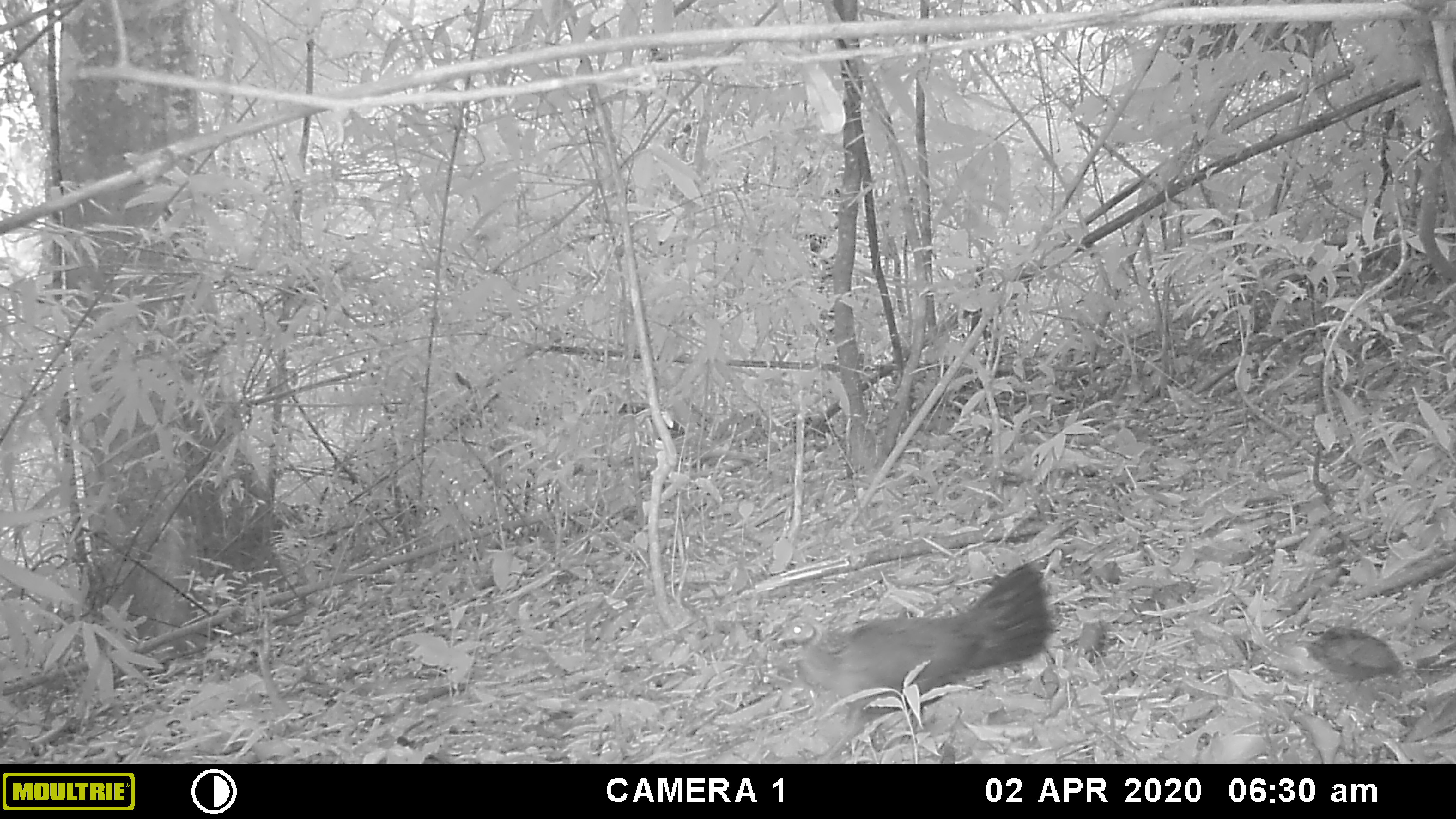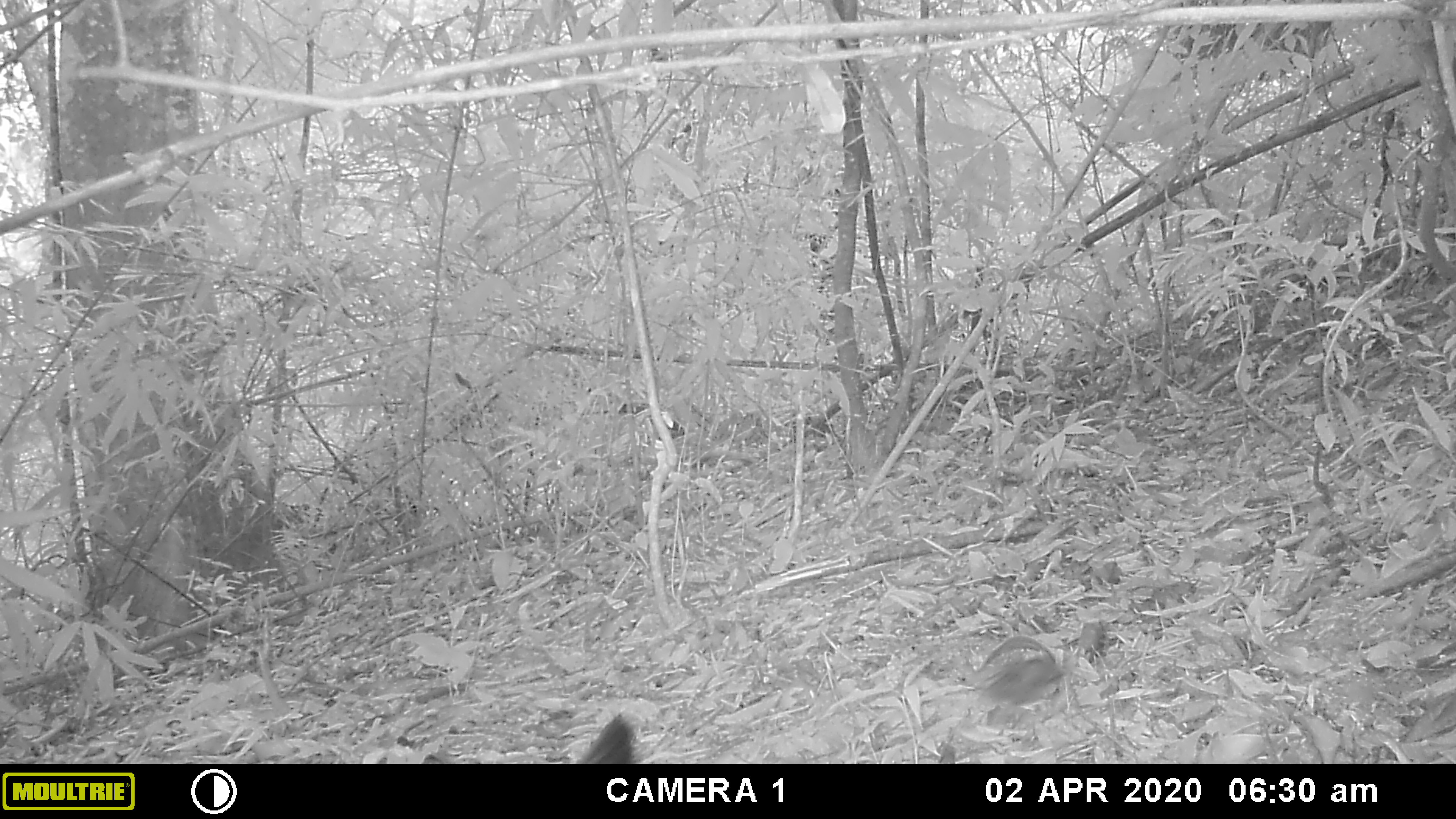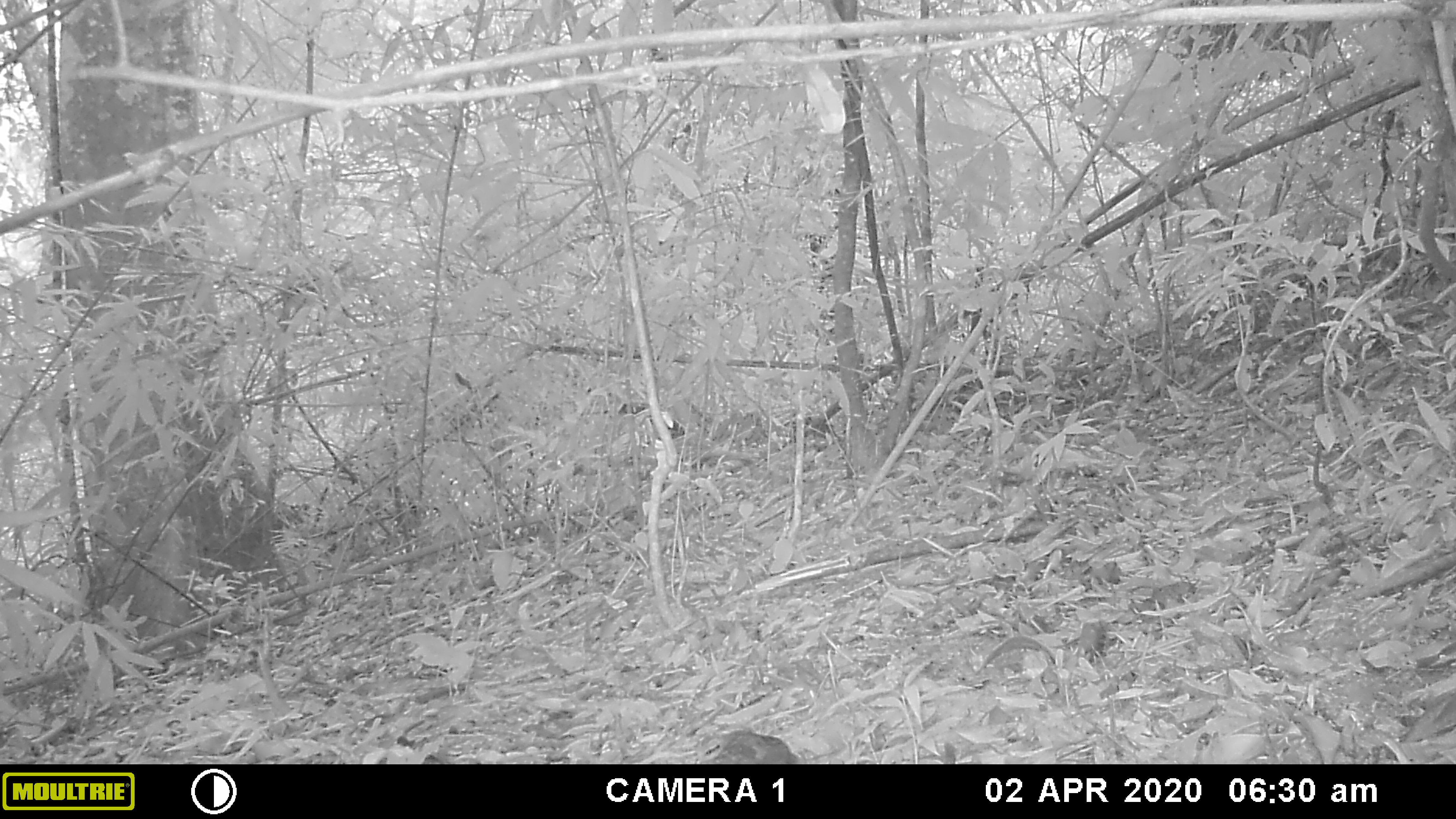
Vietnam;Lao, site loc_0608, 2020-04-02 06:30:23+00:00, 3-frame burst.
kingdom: Animalia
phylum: Chordata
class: Aves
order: Galliformes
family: Phasianidae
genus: Gallus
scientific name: Gallus gallus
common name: red junglefowl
Red junglefowl (Gallus gallus). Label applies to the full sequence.